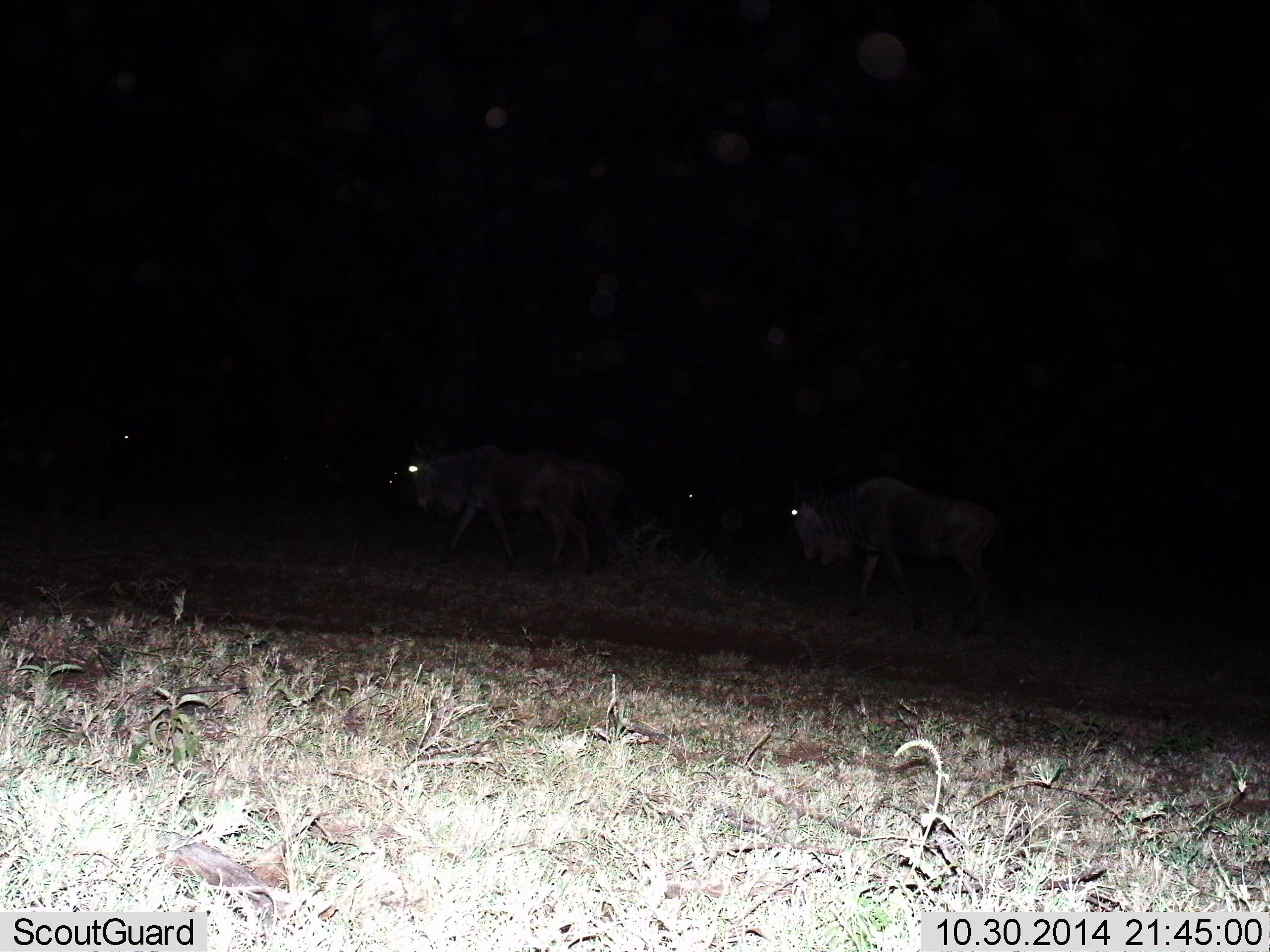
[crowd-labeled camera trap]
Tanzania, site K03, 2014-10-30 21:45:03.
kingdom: Animalia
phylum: Chordata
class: Mammalia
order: Artiodactyla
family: Bovidae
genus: Connochaetes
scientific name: Connochaetes taurinus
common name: blue wildebeest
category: wildebeest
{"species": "wildebeest (blue wildebeest) (Connochaetes taurinus)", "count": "3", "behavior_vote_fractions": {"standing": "10%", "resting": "0%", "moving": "90%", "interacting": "0%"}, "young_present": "0%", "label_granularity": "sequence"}